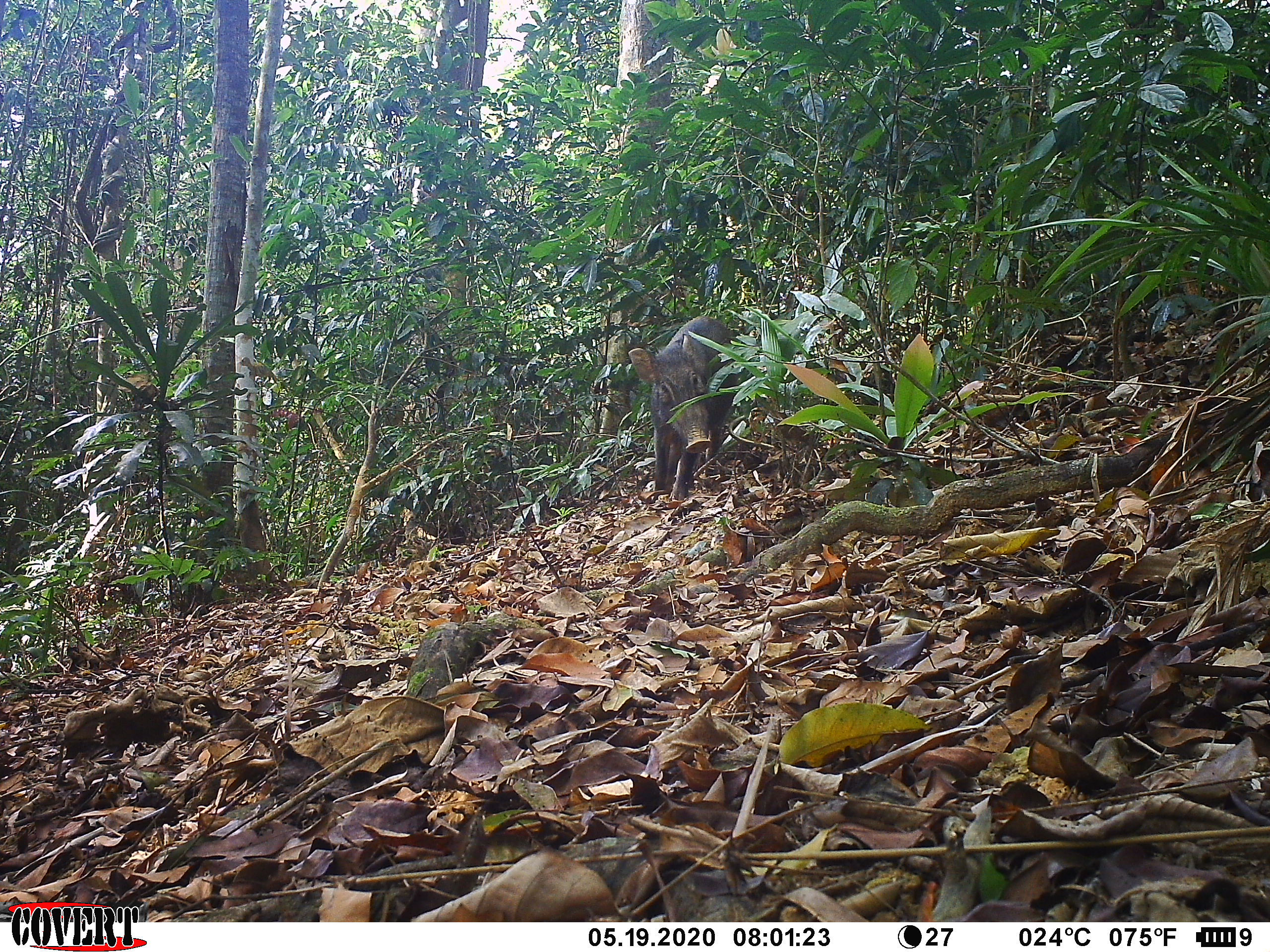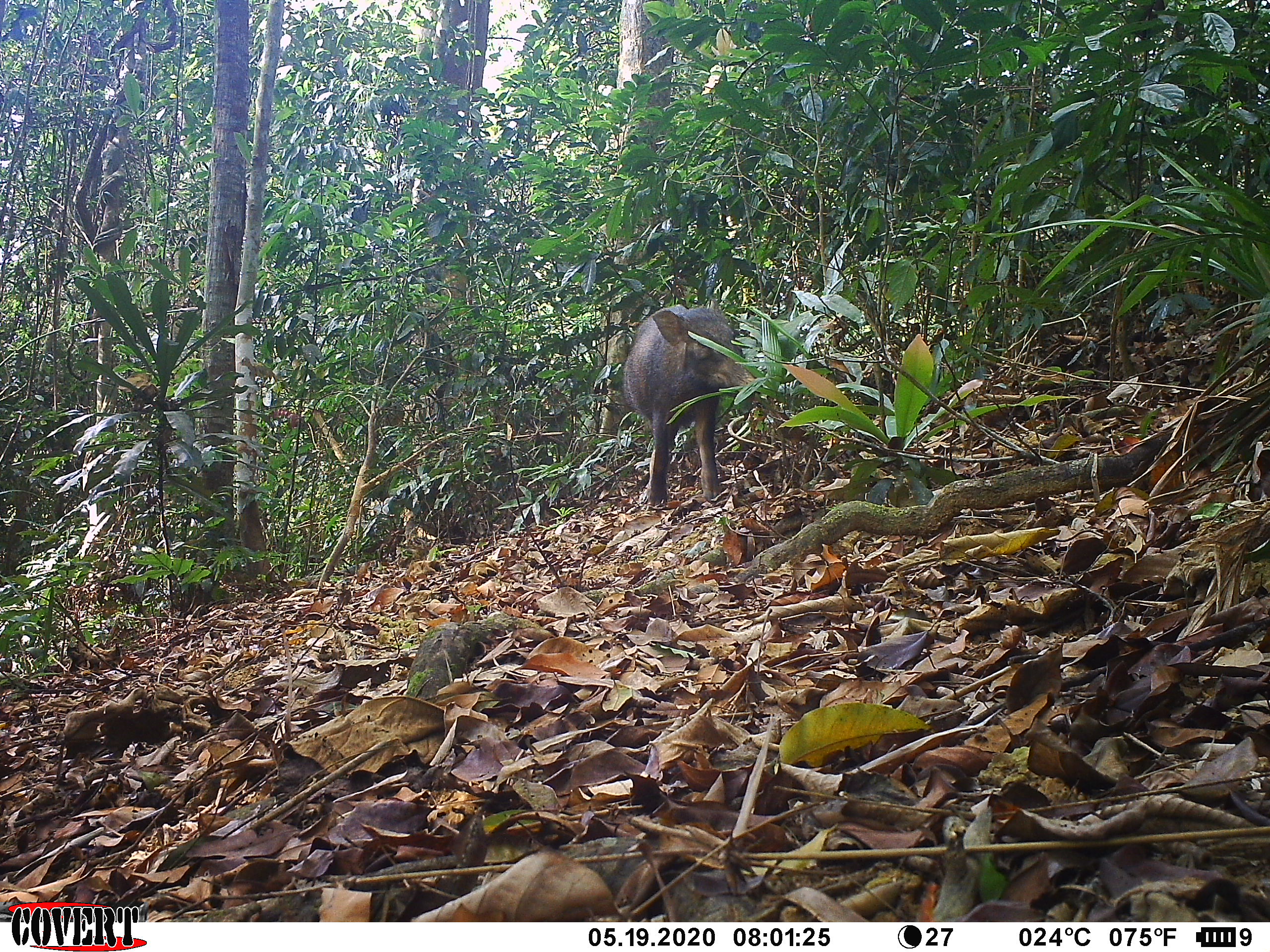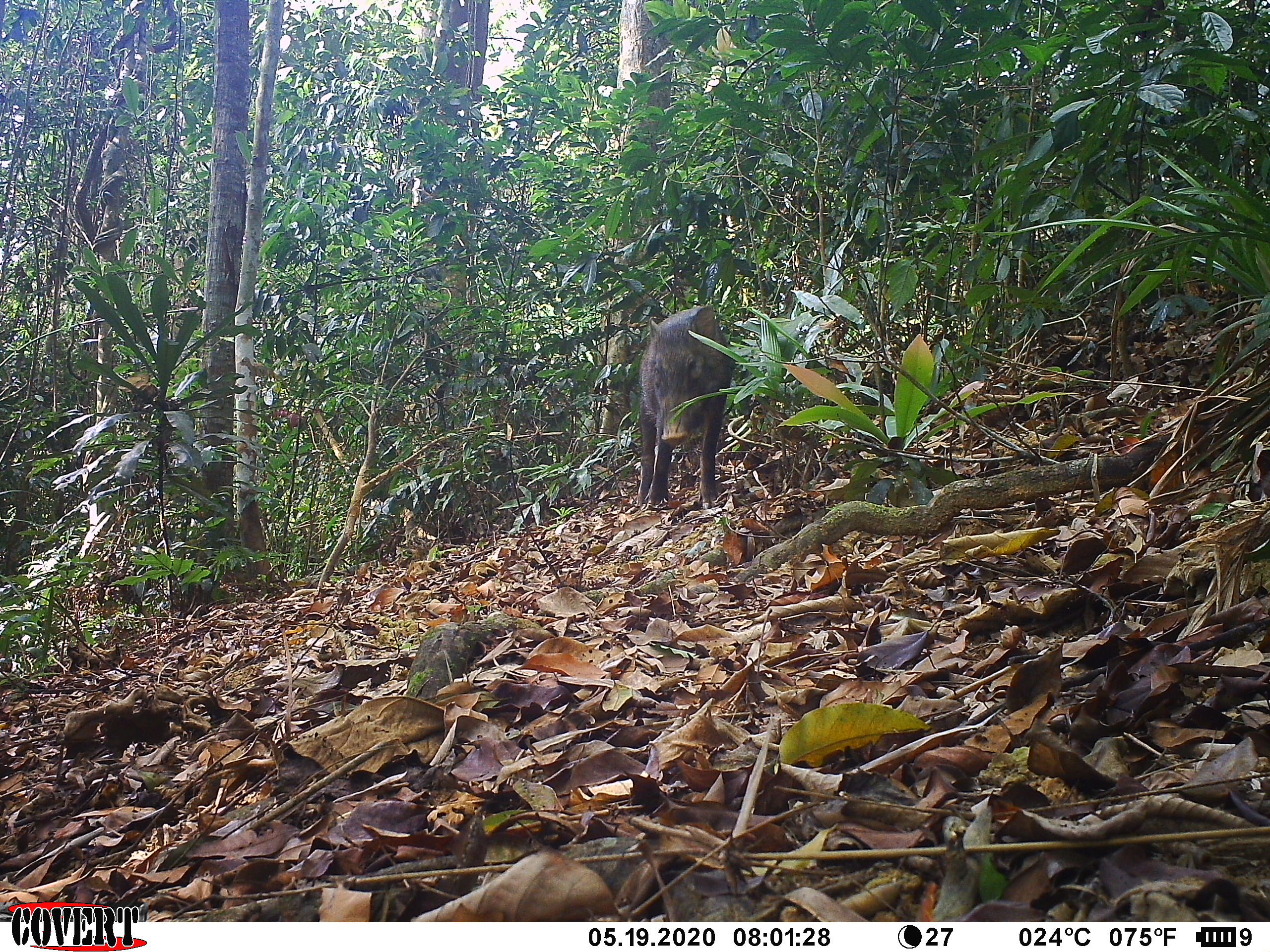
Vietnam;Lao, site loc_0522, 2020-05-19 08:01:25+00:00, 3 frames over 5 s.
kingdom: Animalia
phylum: Chordata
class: Mammalia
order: Artiodactyla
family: Suidae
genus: Sus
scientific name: Sus scrofa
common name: eurasian wild pig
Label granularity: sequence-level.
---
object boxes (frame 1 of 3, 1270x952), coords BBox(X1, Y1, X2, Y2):
eurasian wild pig: BBox(627, 315, 747, 500)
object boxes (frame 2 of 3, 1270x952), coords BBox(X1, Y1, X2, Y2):
eurasian wild pig: BBox(622, 298, 764, 507)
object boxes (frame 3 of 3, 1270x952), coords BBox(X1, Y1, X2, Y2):
eurasian wild pig: BBox(636, 303, 736, 510)